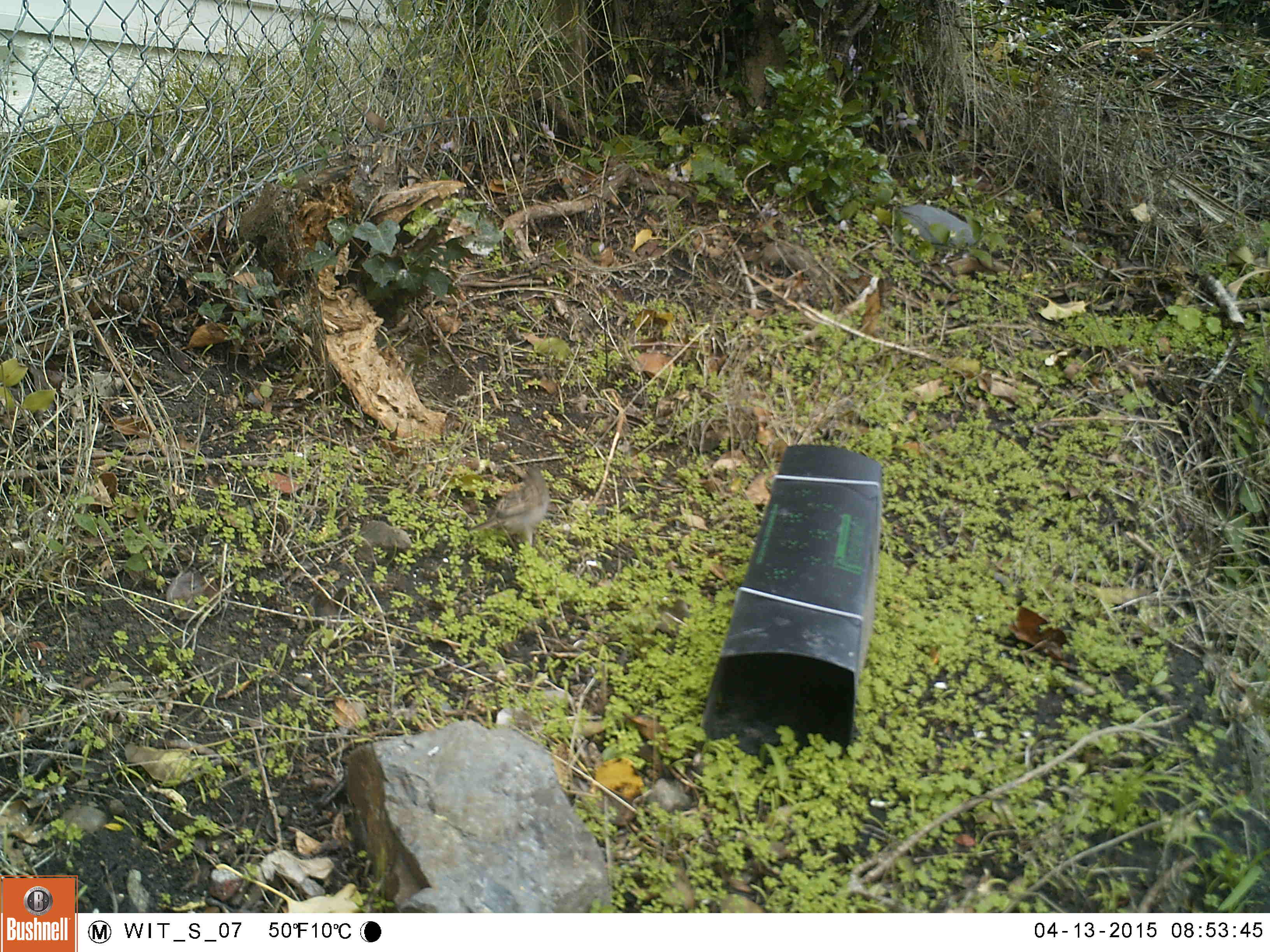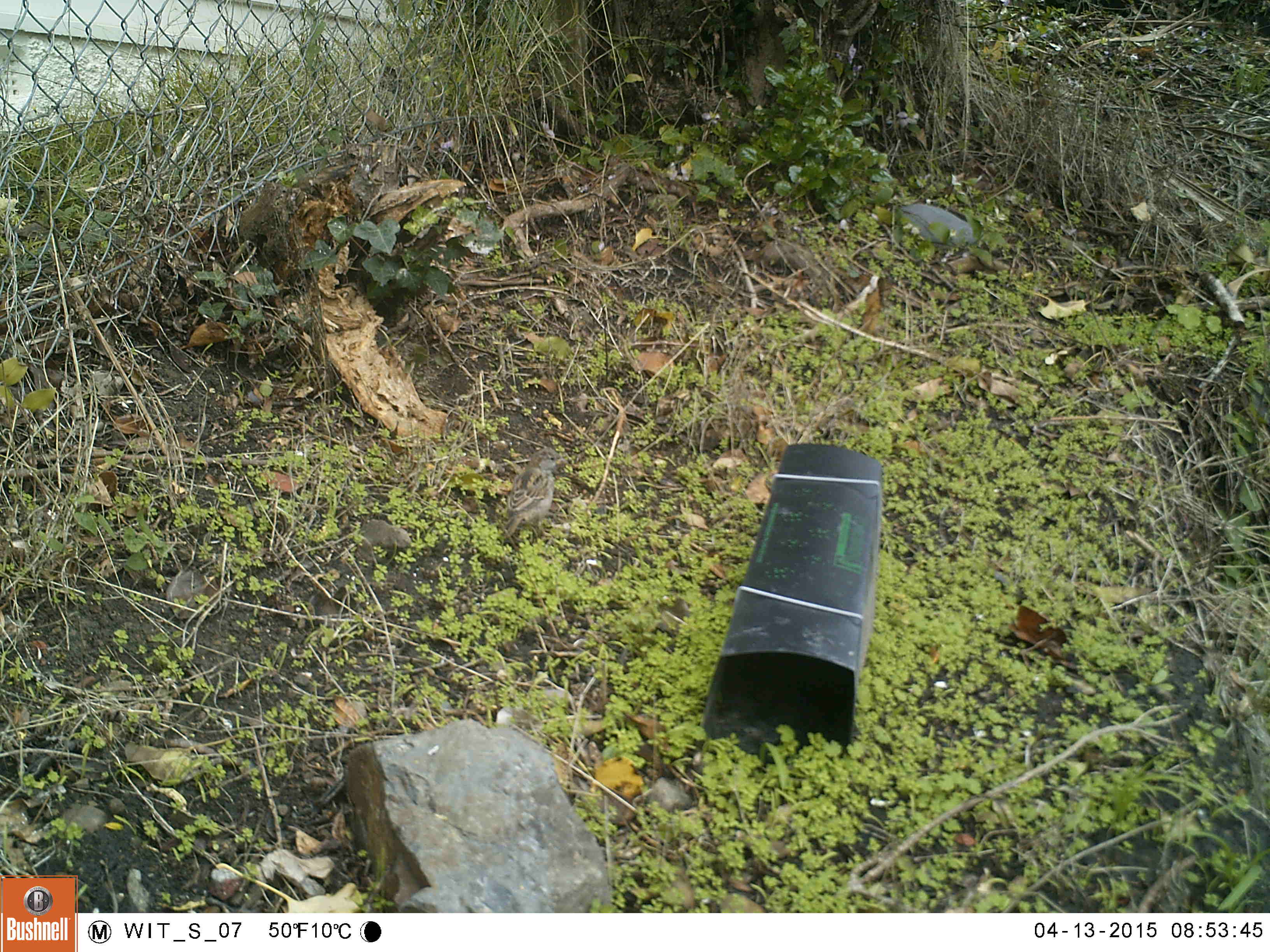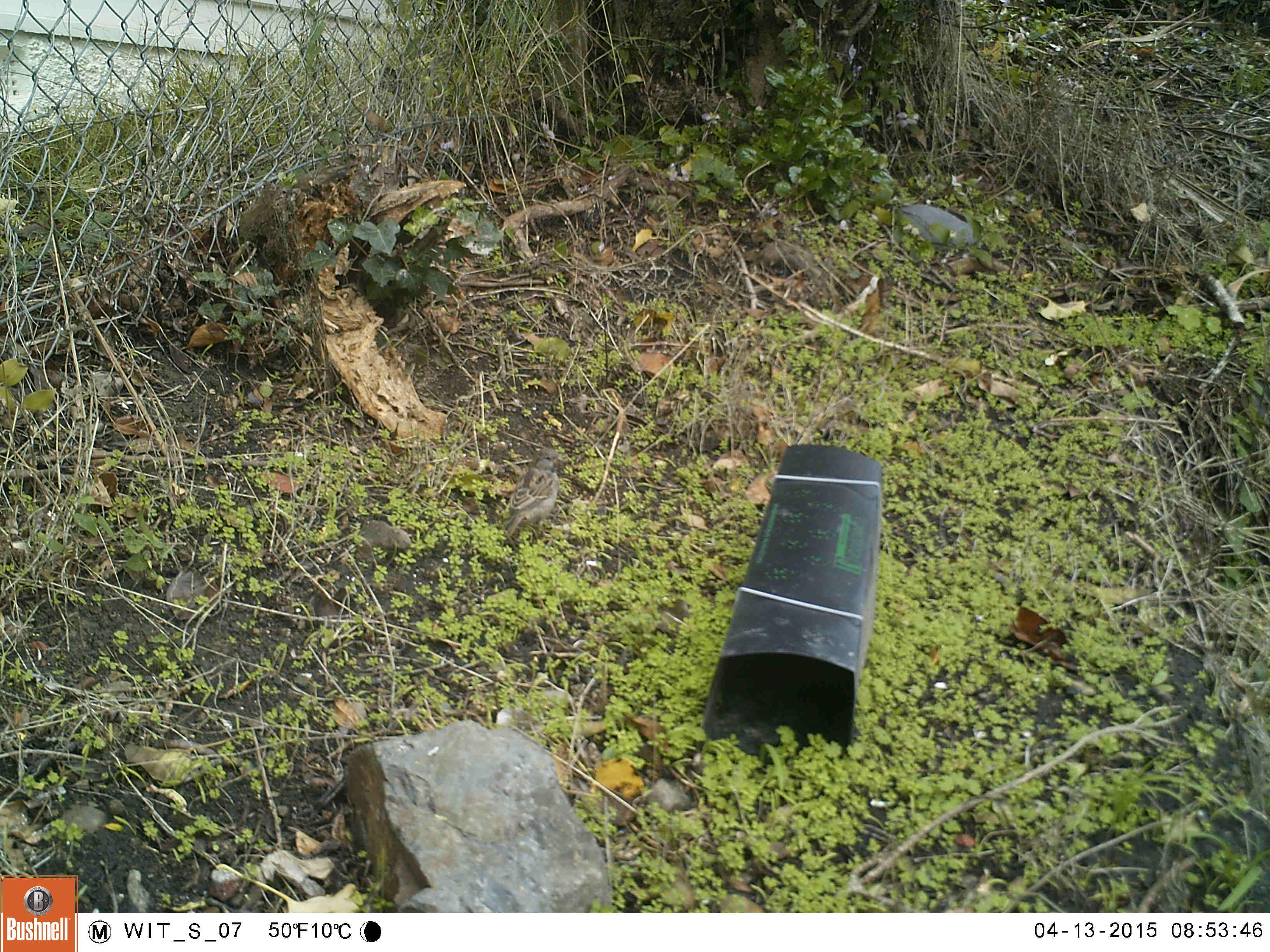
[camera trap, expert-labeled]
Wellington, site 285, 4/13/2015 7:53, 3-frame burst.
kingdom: Animalia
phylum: Chordata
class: Aves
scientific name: Aves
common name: bird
Bird (Aves).